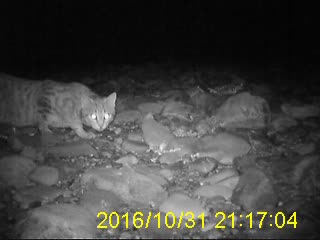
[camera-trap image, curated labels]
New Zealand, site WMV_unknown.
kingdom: Animalia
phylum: Chordata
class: Mammalia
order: Carnivora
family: Felidae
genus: Felis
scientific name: Felis catus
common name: domestic cat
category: cat